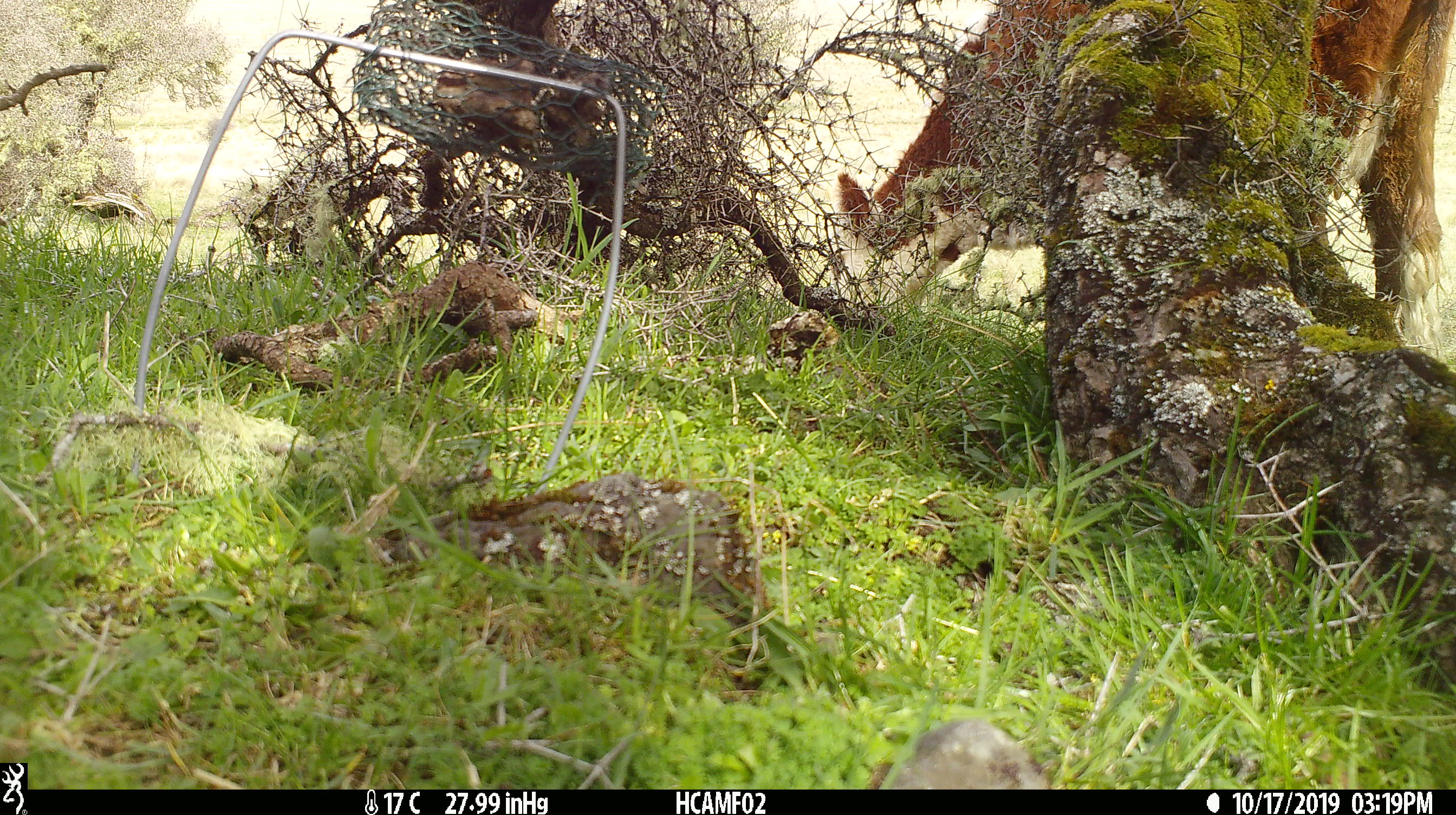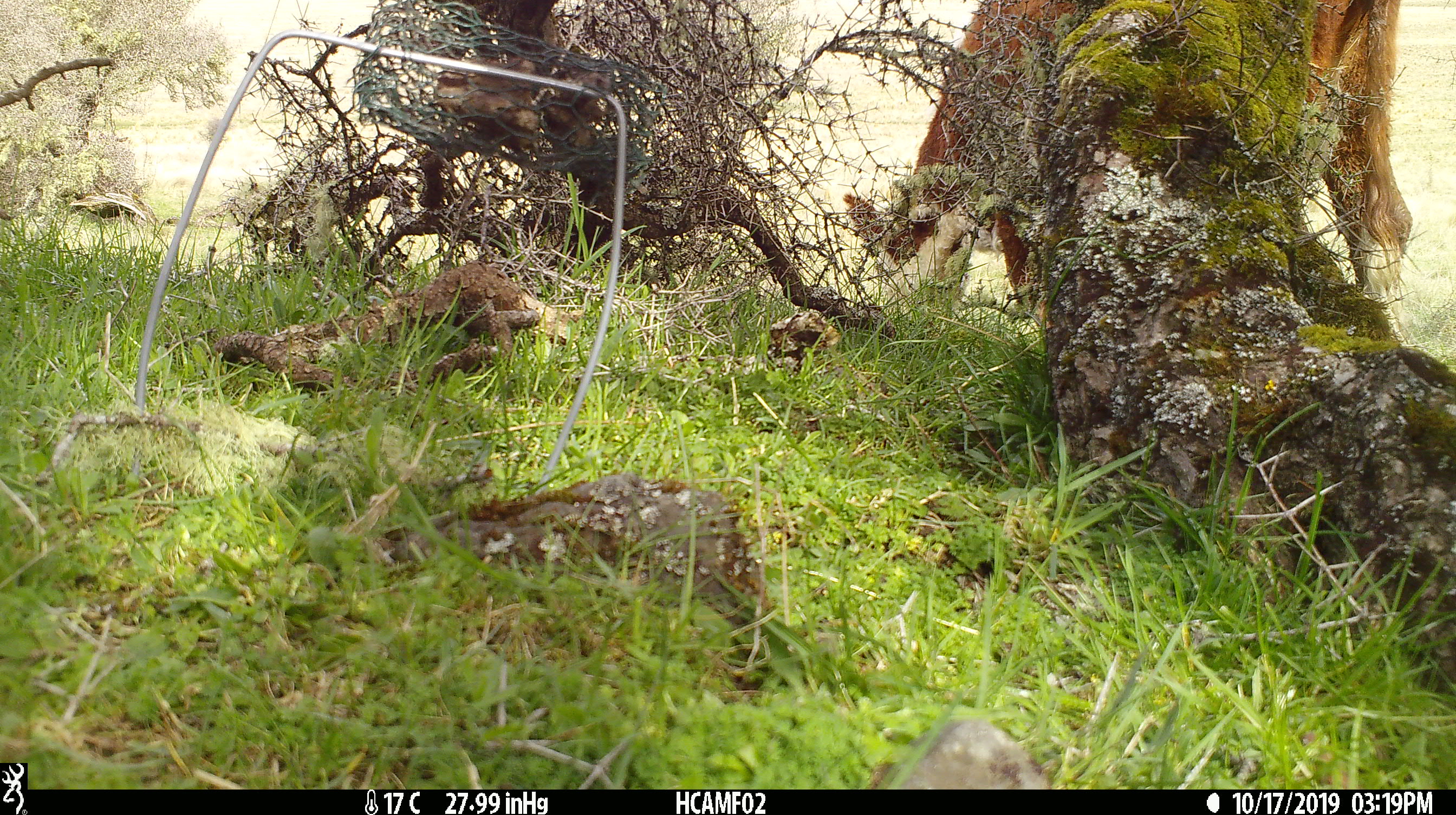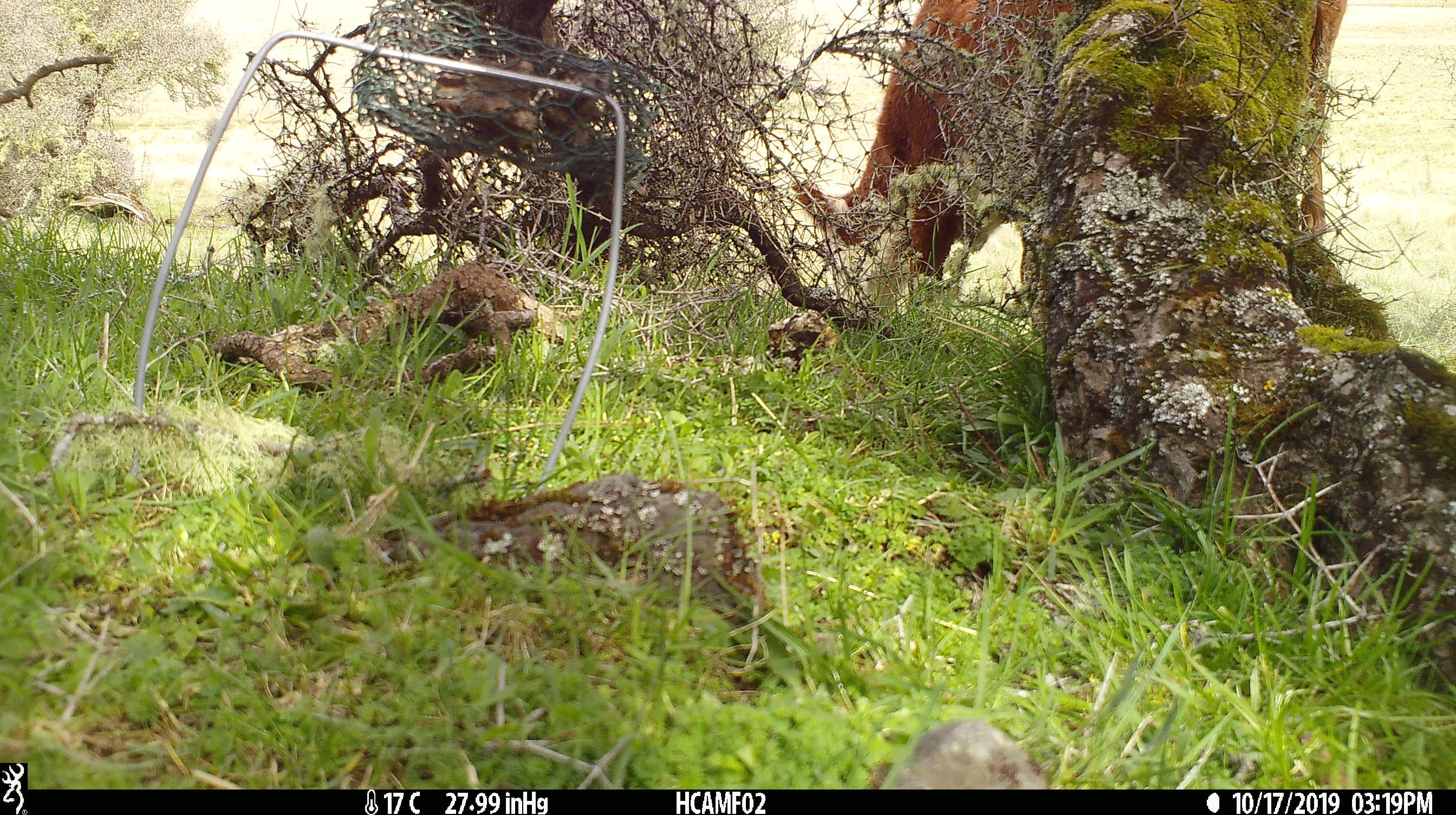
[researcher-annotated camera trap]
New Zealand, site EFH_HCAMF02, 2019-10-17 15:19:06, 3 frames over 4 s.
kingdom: Animalia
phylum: Chordata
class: Mammalia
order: Artiodactyla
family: Bovidae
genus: Bos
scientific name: Bos taurus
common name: domestic cow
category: cow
Cow (domestic cow) (Bos taurus).